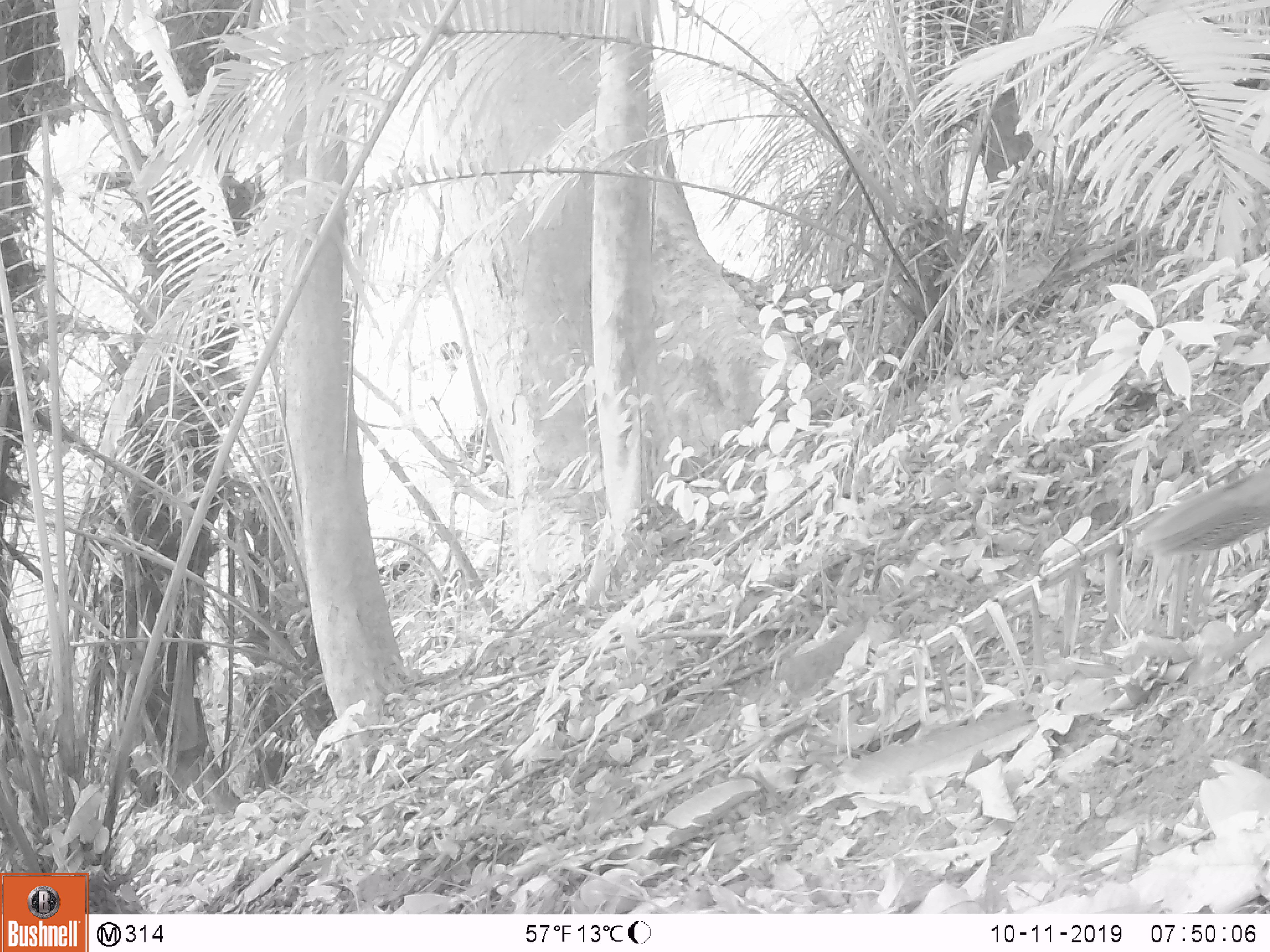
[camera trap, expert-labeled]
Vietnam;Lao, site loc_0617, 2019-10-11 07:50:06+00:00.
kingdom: Animalia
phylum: Chordata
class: Aves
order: Galliformes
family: Phasianidae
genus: Lophura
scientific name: Lophura nycthemera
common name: silver pheasant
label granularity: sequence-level